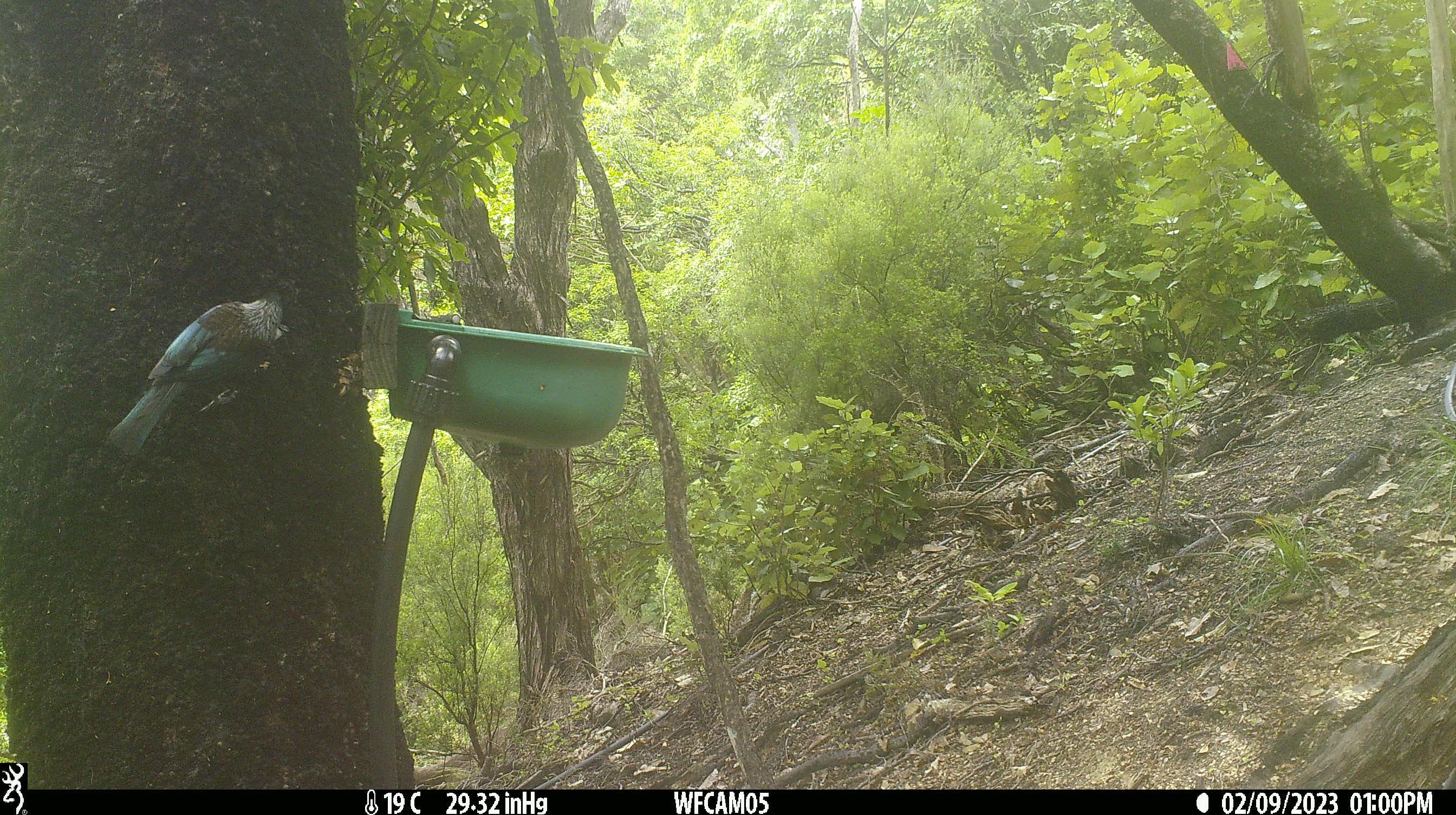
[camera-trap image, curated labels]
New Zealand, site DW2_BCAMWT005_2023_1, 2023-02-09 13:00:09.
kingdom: Animalia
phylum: Chordata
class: Aves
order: Passeriformes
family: Meliphagidae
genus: Prosthemadera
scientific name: Prosthemadera novaeseelandiae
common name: tui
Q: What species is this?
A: Tui (Prosthemadera novaeseelandiae).